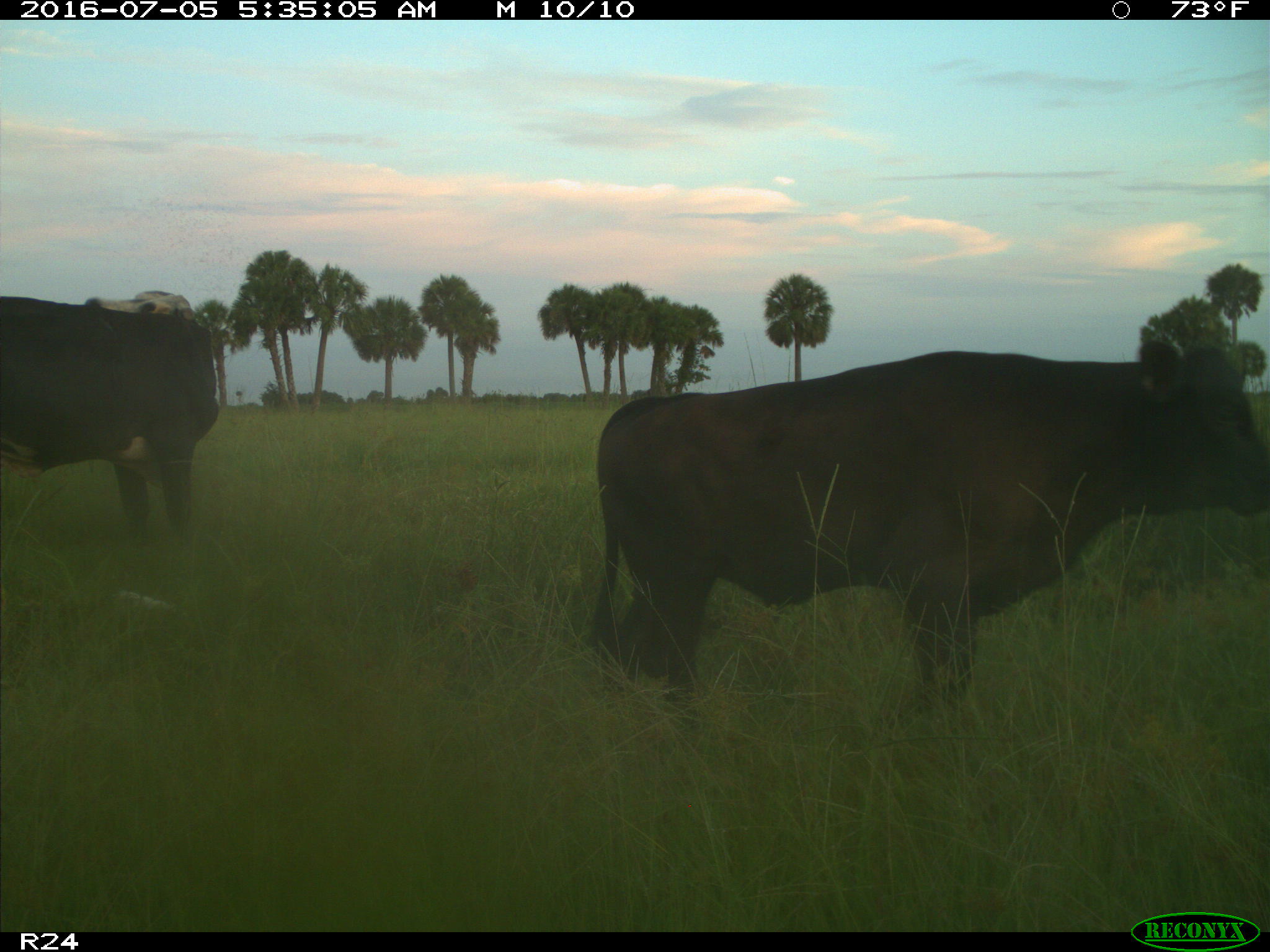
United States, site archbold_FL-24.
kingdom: Animalia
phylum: Chordata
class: Mammalia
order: Artiodactyla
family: Bovidae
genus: Bos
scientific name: Bos taurus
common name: domestic cow